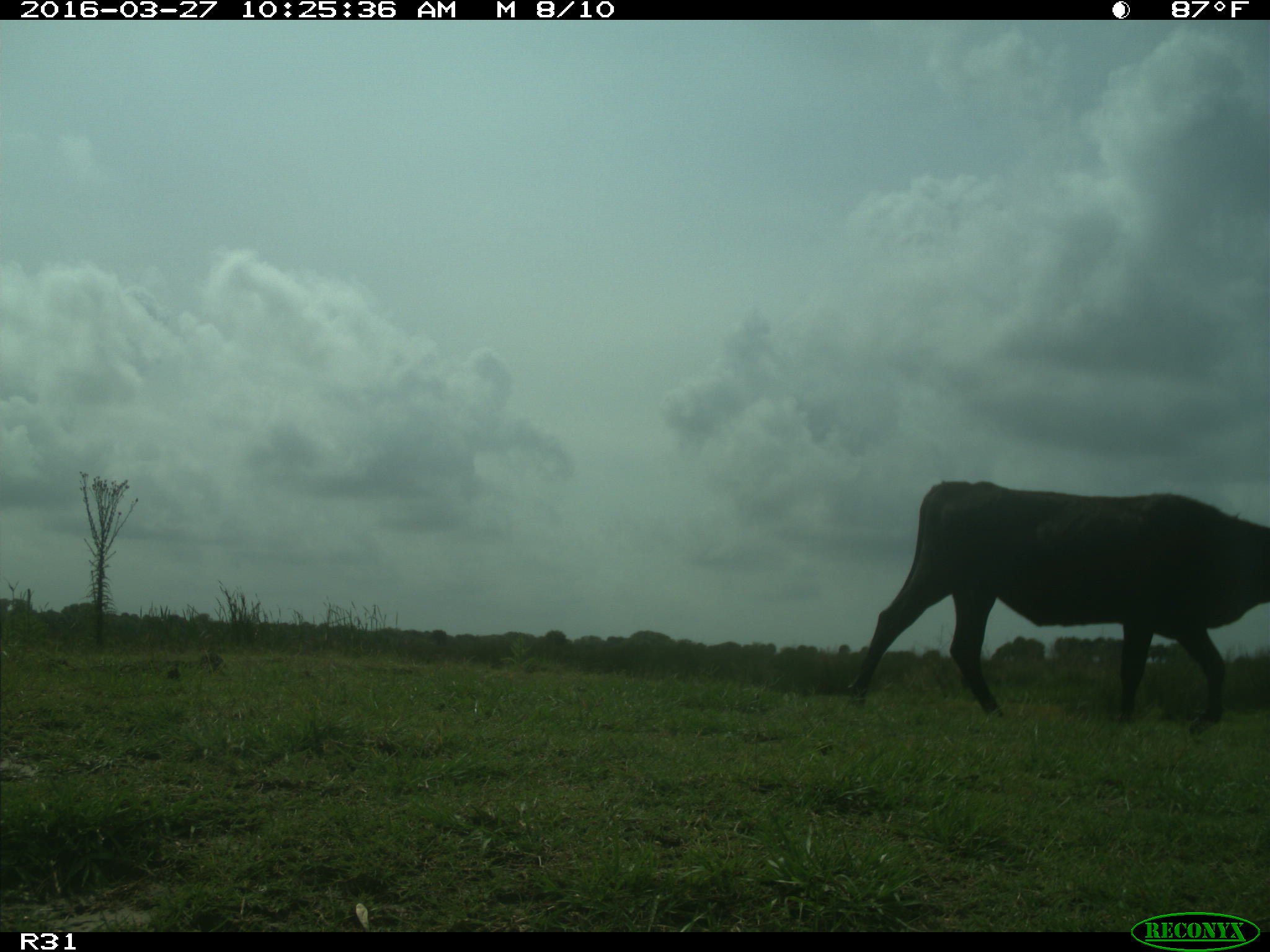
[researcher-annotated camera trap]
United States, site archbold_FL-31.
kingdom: Animalia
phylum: Chordata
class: Mammalia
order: Artiodactyla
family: Bovidae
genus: Bos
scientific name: Bos taurus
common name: domestic cow